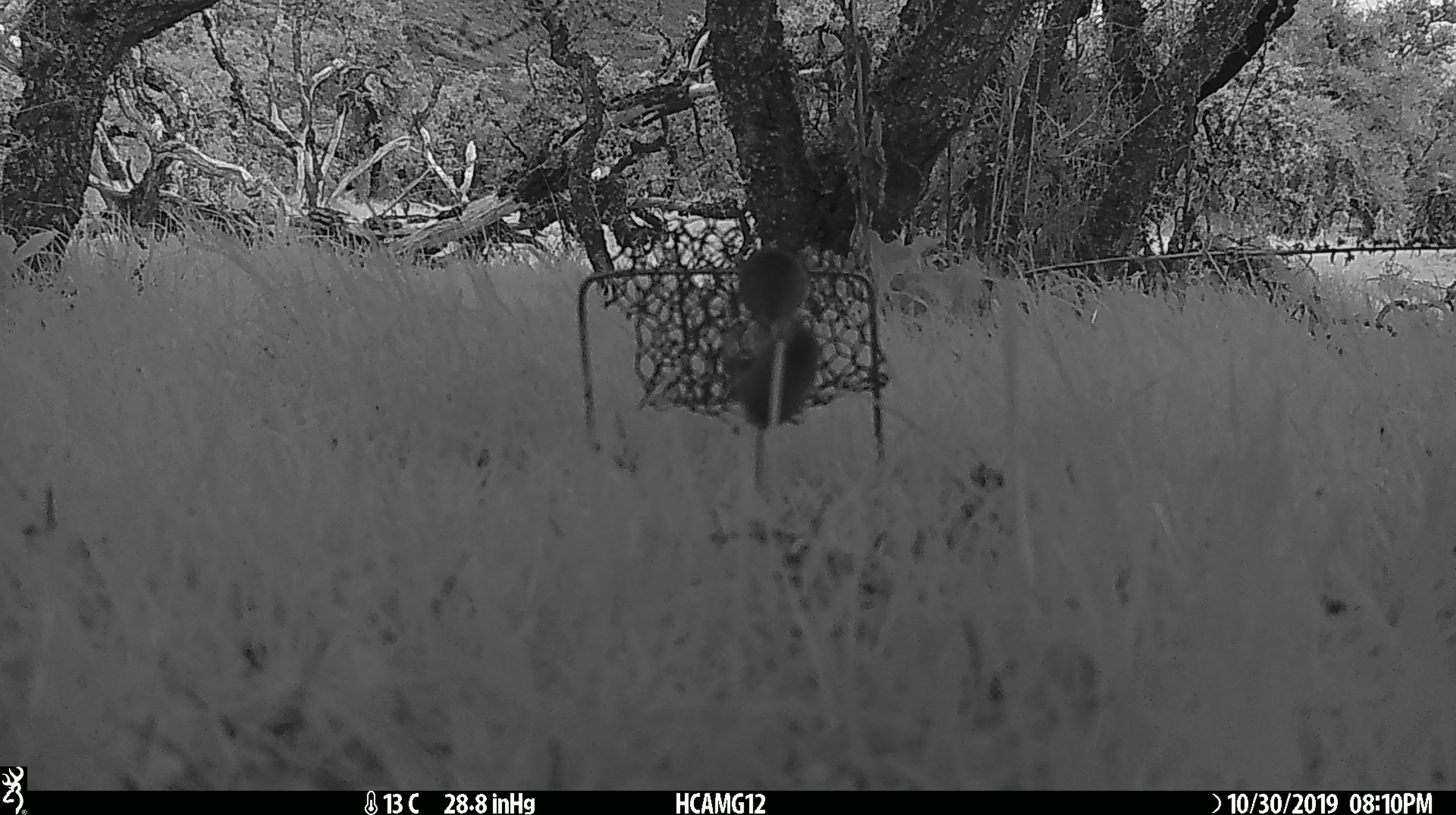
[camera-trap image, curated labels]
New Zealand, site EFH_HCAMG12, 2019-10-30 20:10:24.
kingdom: Animalia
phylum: Chordata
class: Mammalia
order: Rodentia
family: Muridae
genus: Mus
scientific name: Mus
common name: mouse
Mouse (Mus).